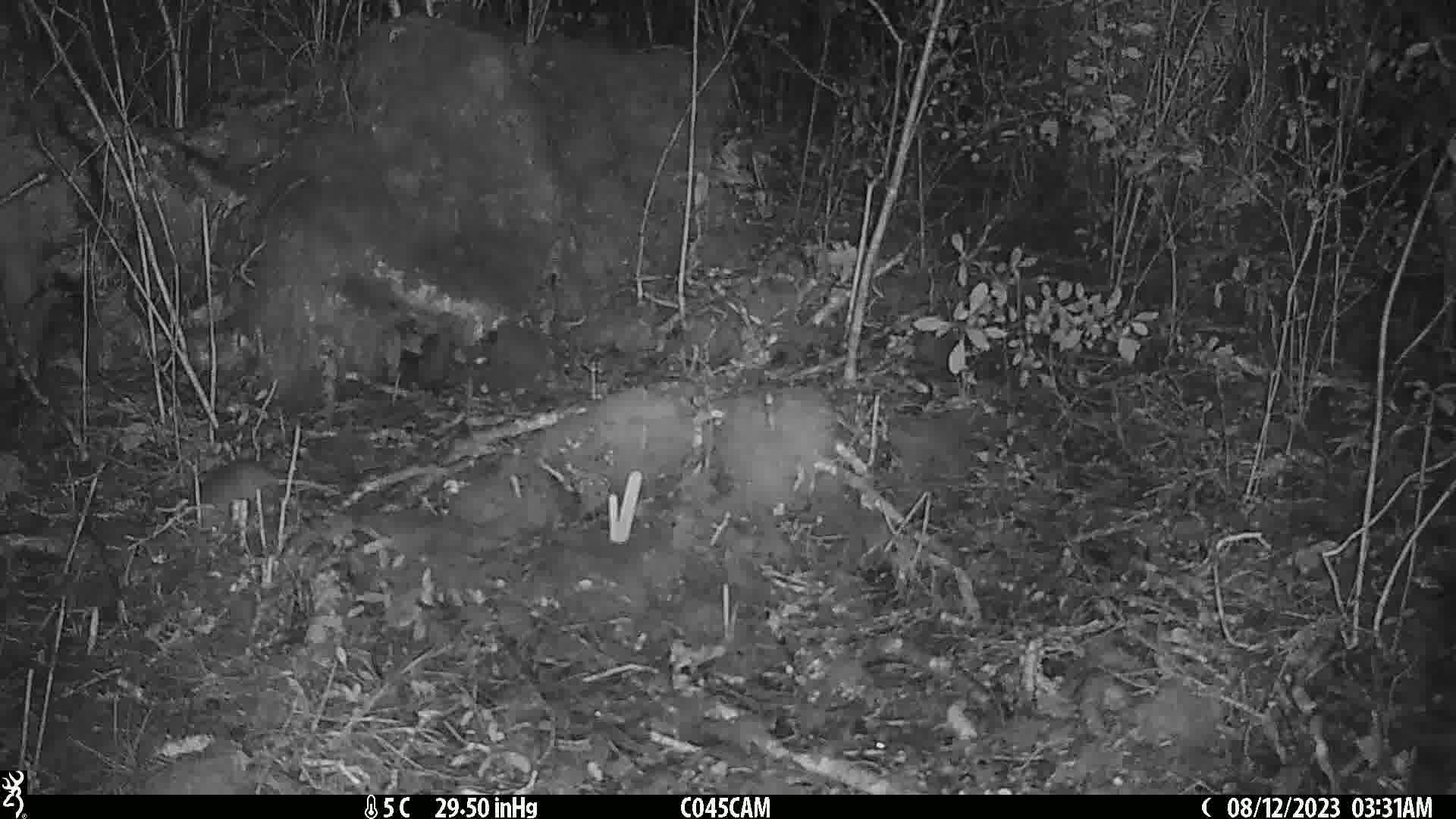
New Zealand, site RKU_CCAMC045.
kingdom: Animalia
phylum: Chordata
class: Mammalia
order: Rodentia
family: Muridae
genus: Rattus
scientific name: Rattus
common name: rat